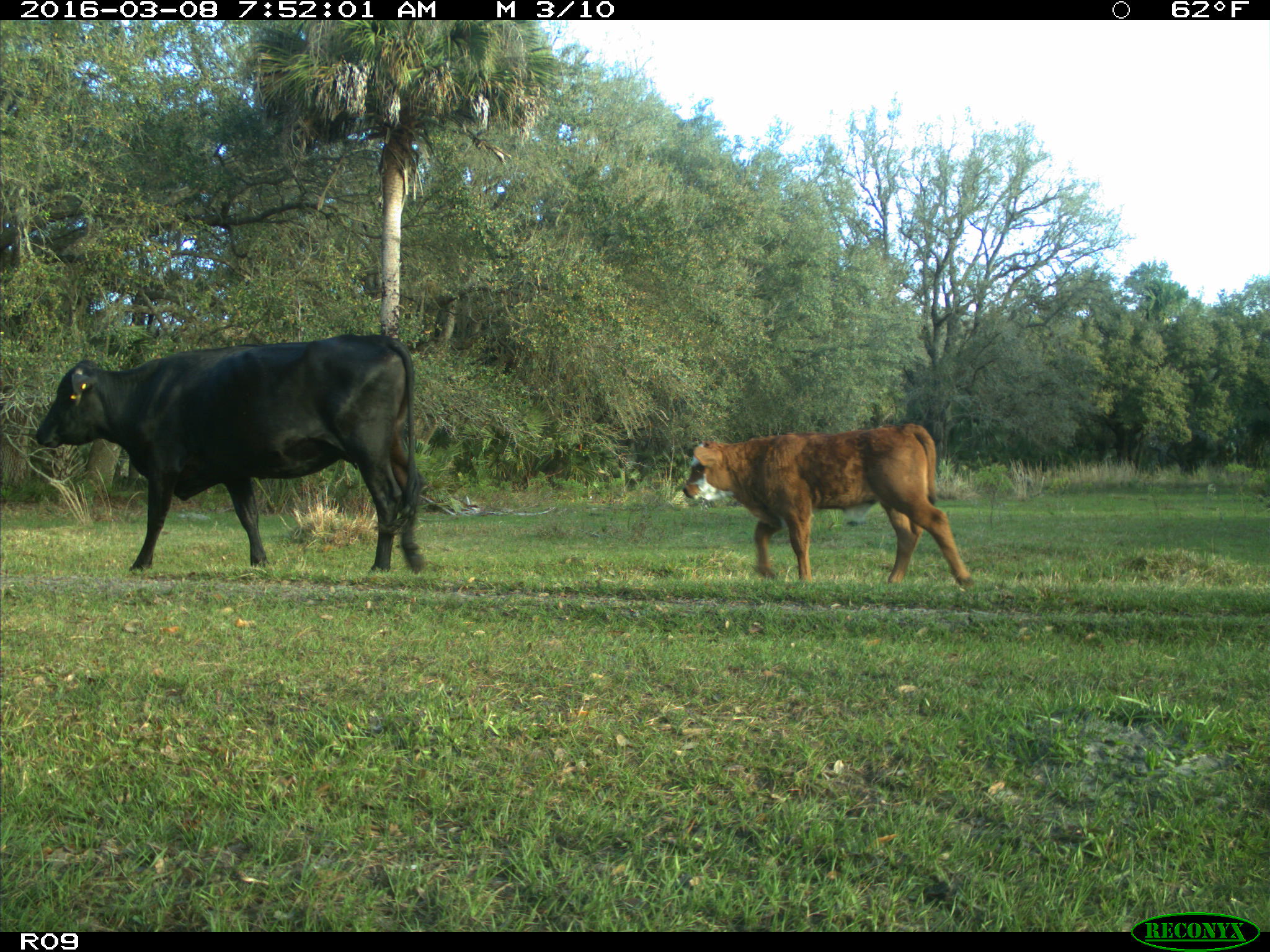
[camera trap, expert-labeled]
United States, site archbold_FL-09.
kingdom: Animalia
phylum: Chordata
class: Mammalia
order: Artiodactyla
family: Bovidae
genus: Bos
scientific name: Bos taurus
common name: domestic cow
Bos taurus (domestic cow).